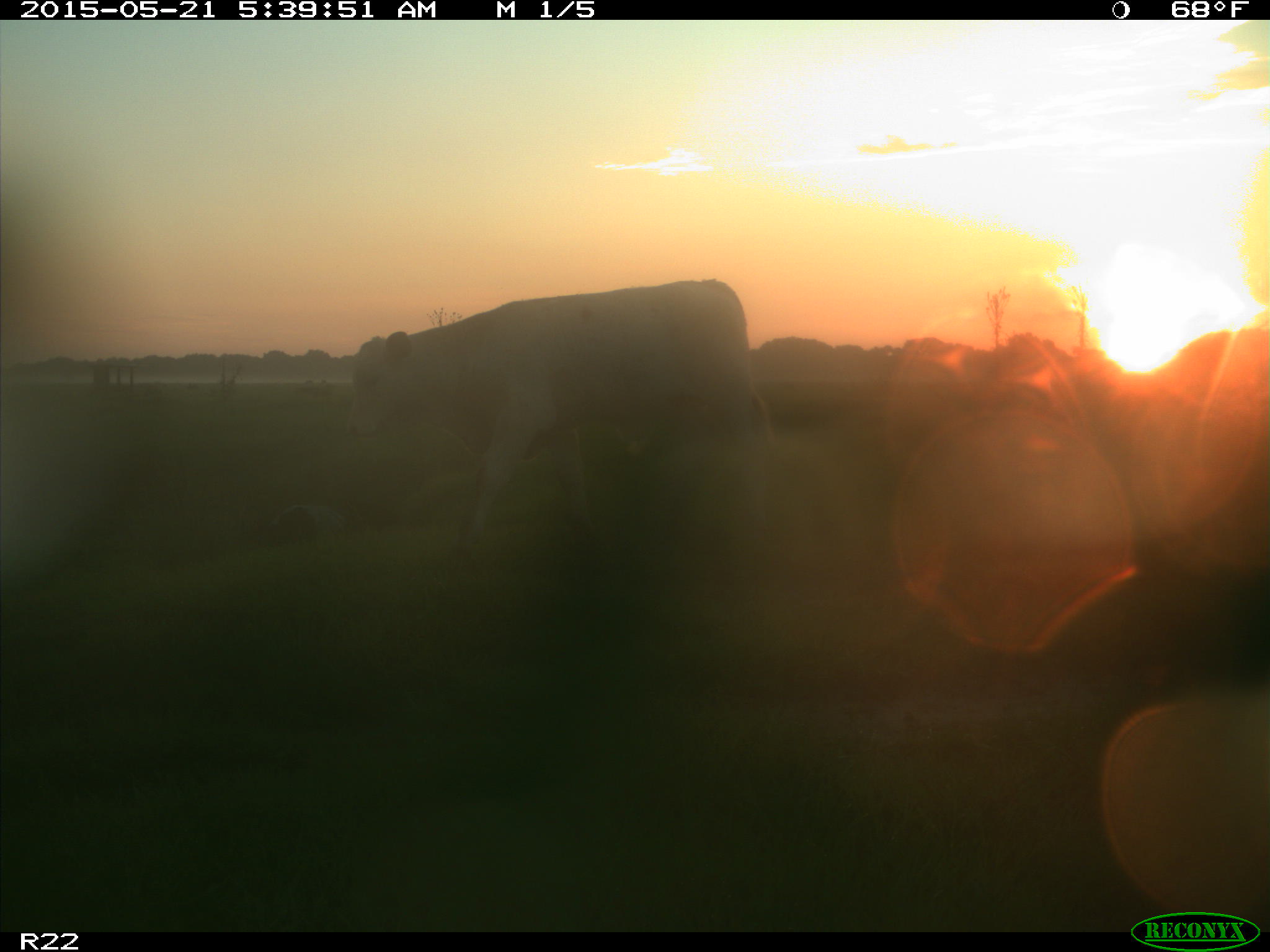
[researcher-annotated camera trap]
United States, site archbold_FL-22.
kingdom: Animalia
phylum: Chordata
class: Mammalia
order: Artiodactyla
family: Bovidae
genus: Bos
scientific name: Bos taurus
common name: domestic cow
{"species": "Bos taurus (domestic cow)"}